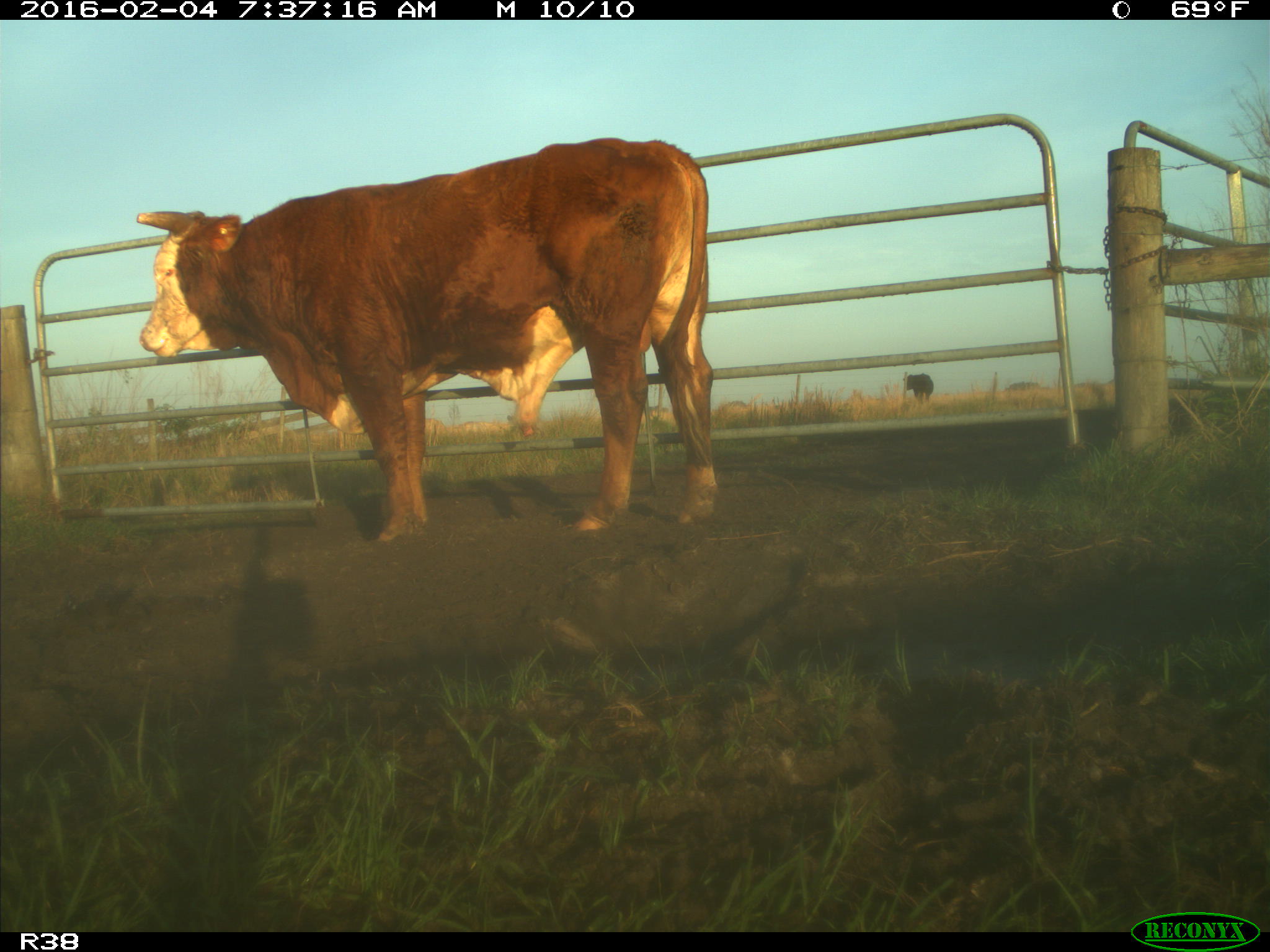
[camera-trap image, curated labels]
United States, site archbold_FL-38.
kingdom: Animalia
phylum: Chordata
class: Mammalia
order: Artiodactyla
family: Bovidae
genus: Bos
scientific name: Bos taurus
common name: domestic cow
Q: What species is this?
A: Bos taurus (domestic cow).